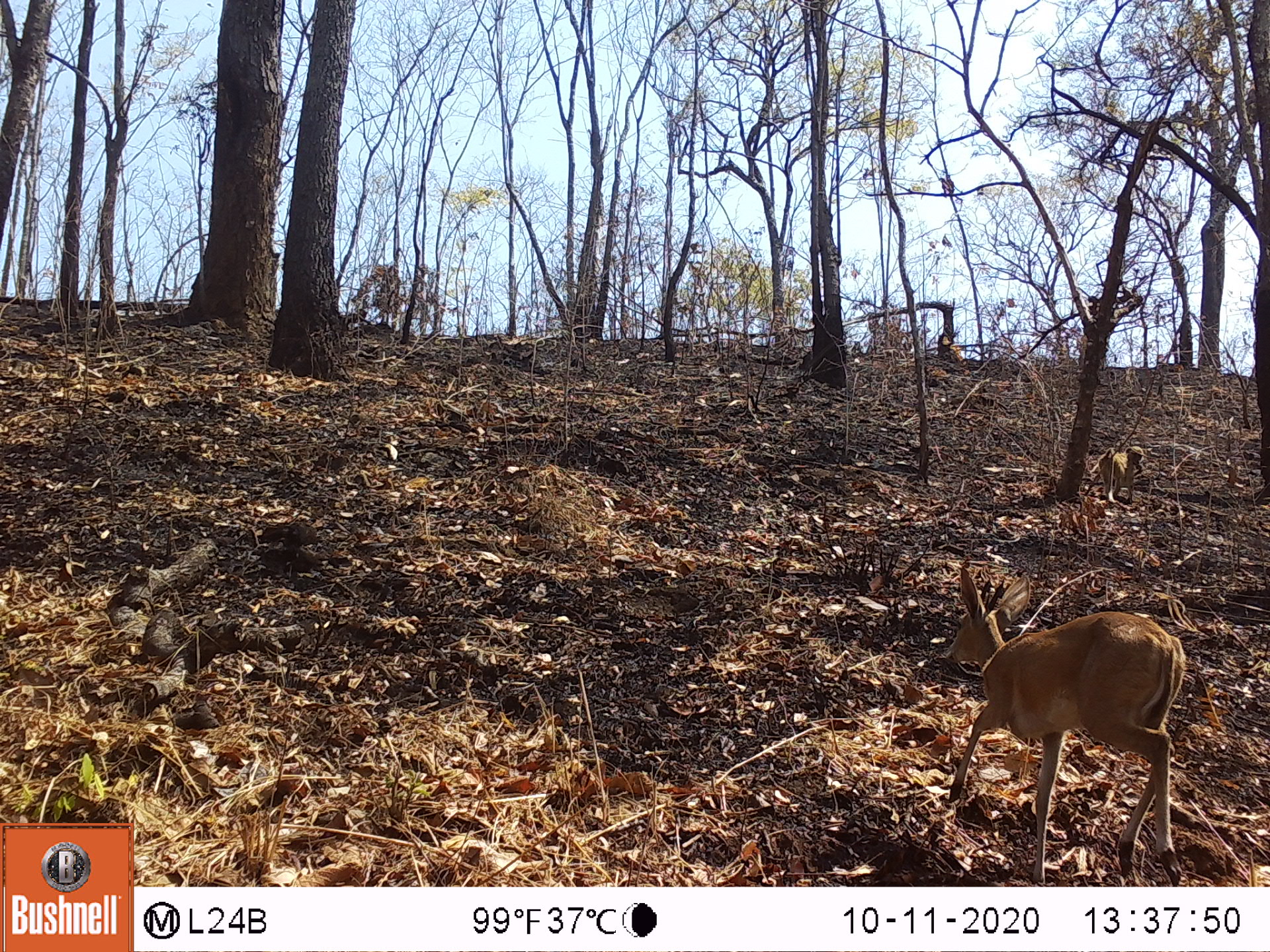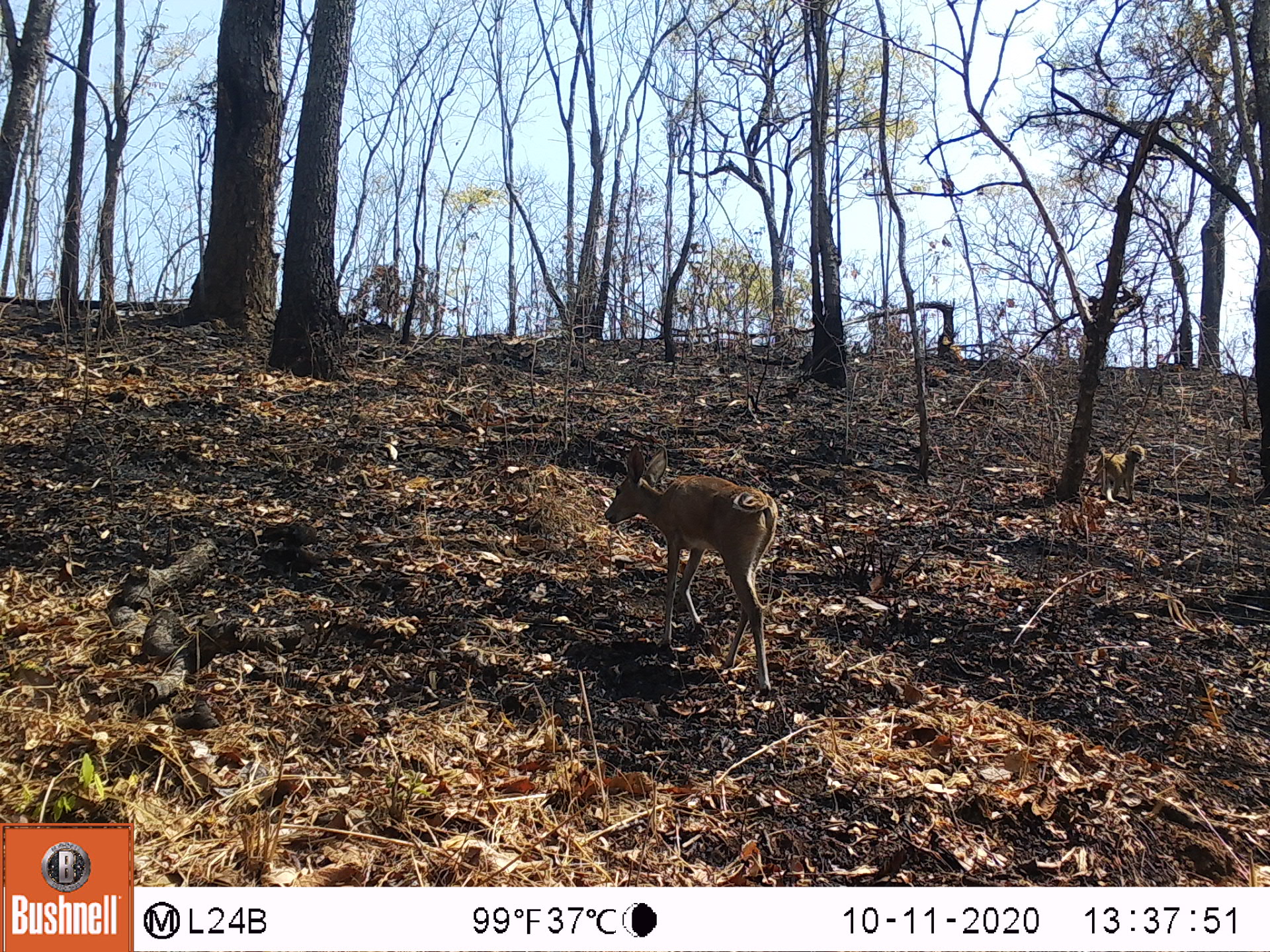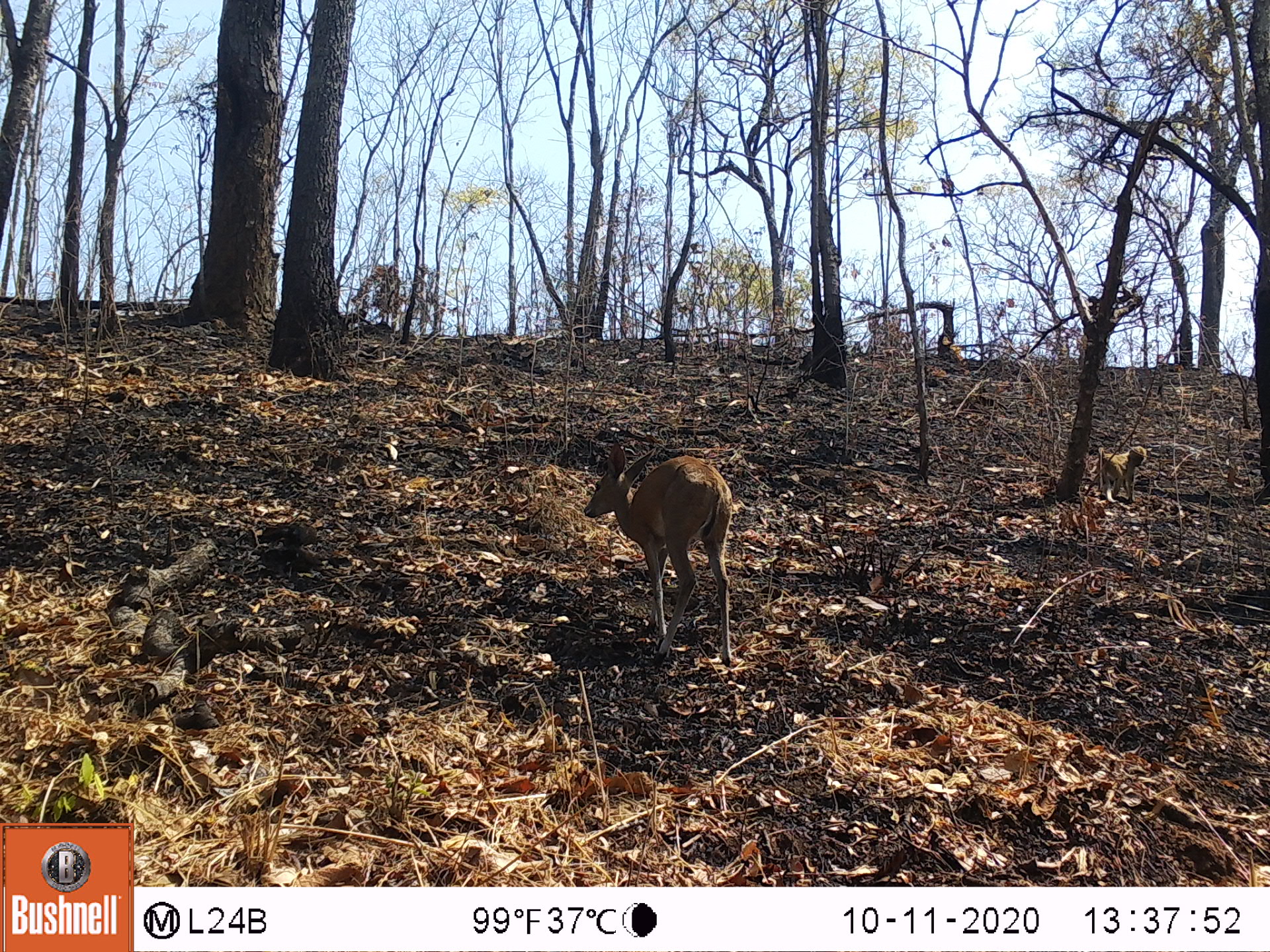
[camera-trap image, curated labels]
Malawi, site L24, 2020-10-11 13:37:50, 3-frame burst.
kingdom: Animalia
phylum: Chordata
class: Mammalia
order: Artiodactyla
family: Bovidae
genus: Sylvicapra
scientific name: Sylvicapra grimmia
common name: common duiker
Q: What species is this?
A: Common duiker (Sylvicapra grimmia).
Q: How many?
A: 1.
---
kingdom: Animalia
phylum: Chordata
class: Mammalia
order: Primates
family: Cercopithecidae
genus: Papio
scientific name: Papio cynocephalus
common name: yellow baboon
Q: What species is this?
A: Yellow baboon (Papio cynocephalus).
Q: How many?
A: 1.